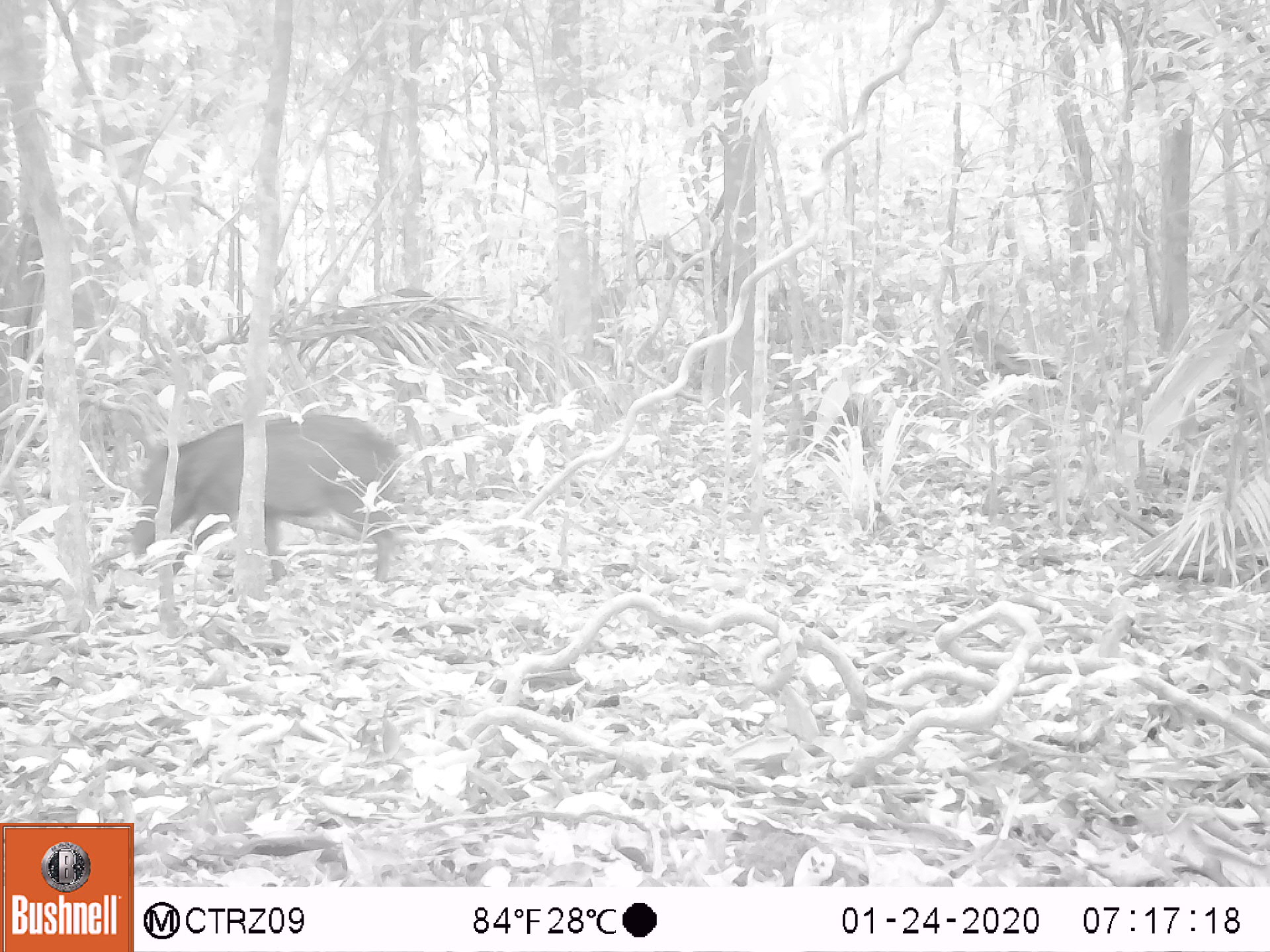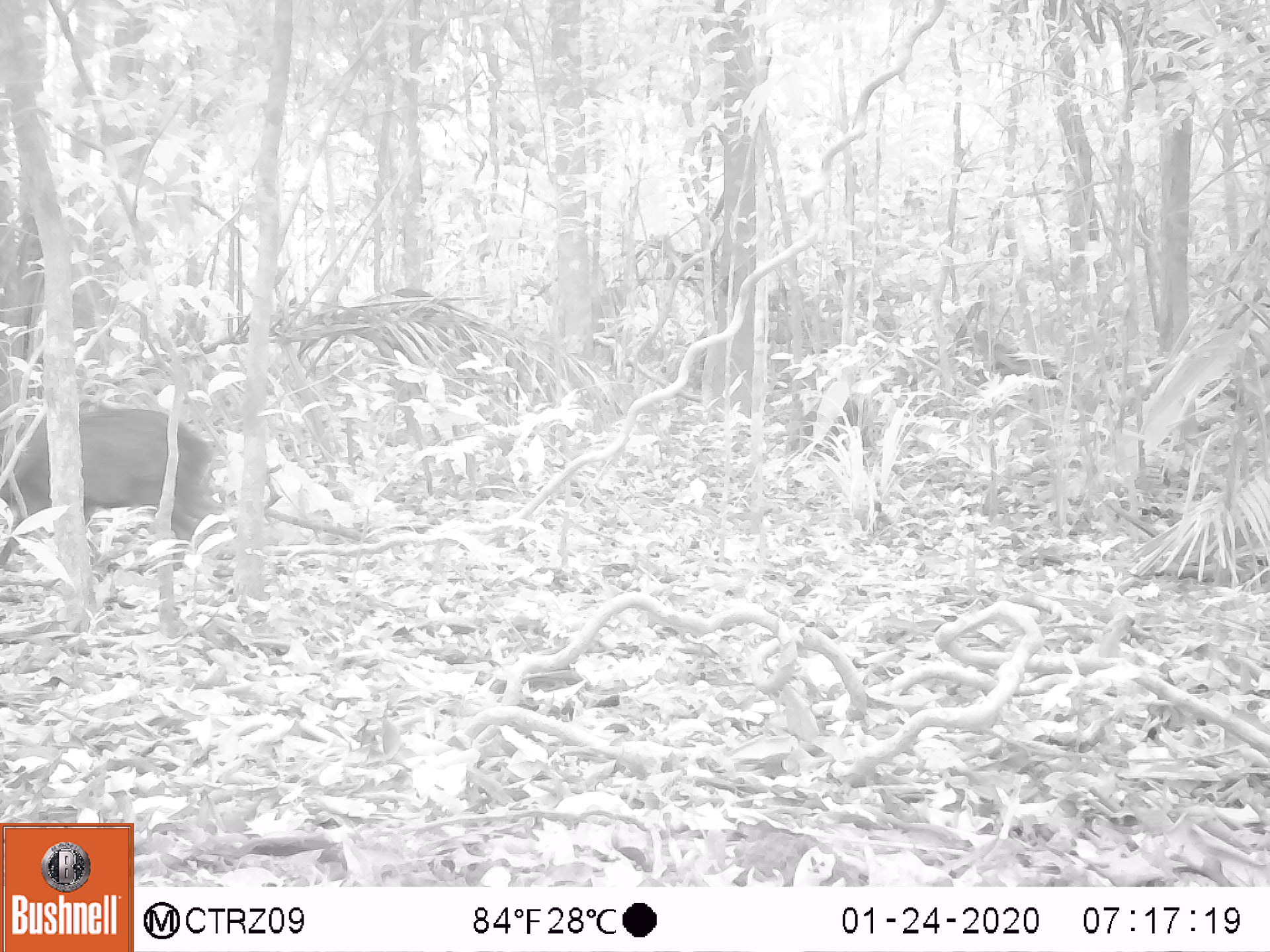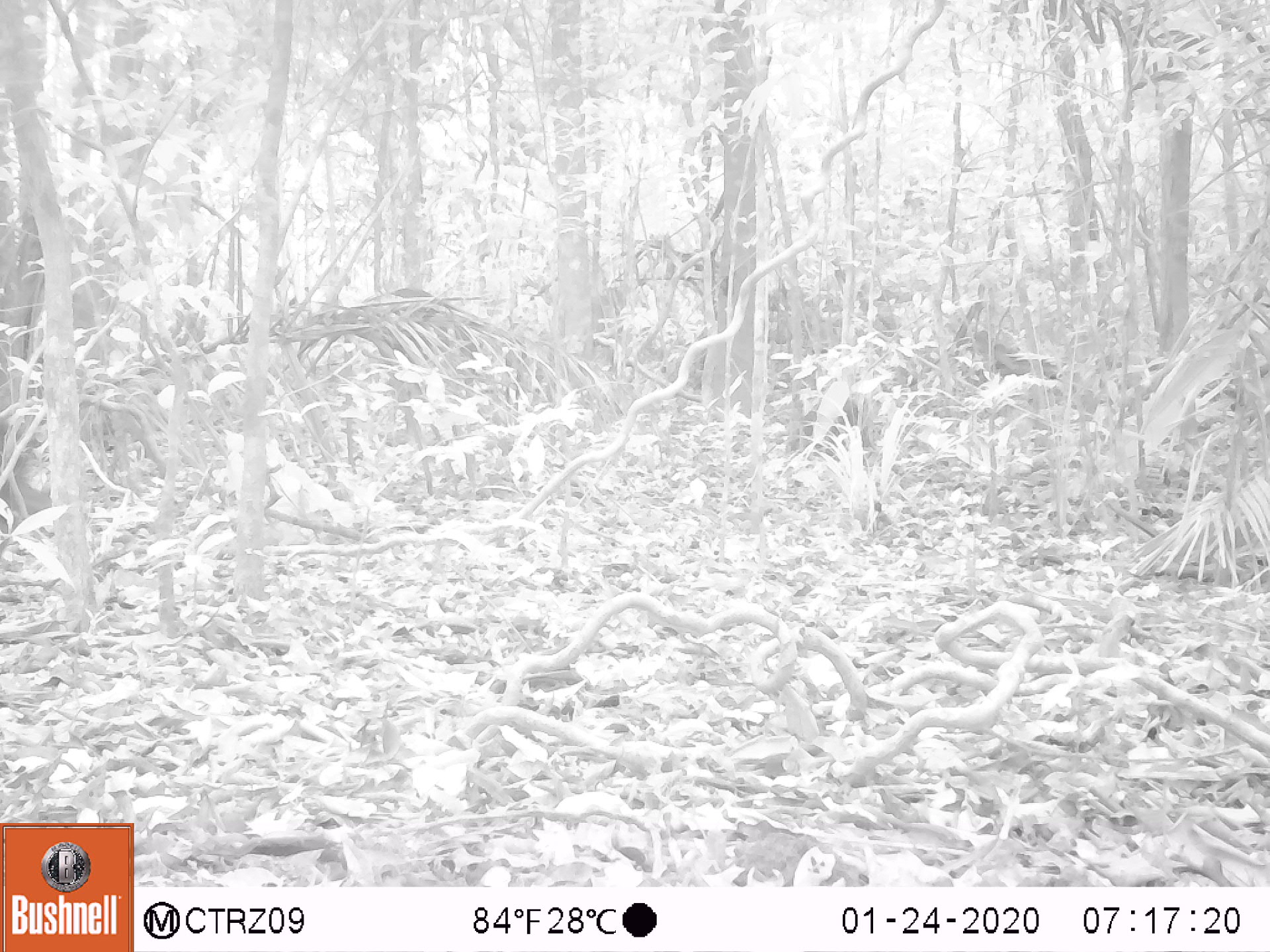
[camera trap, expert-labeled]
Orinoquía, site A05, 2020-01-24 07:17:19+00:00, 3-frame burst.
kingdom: Animalia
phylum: Chordata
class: Mammalia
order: Artiodactyla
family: Tayassuidae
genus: Pecari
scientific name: Pecari tajacu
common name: collared peccary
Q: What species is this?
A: Collared peccary (Pecari tajacu).